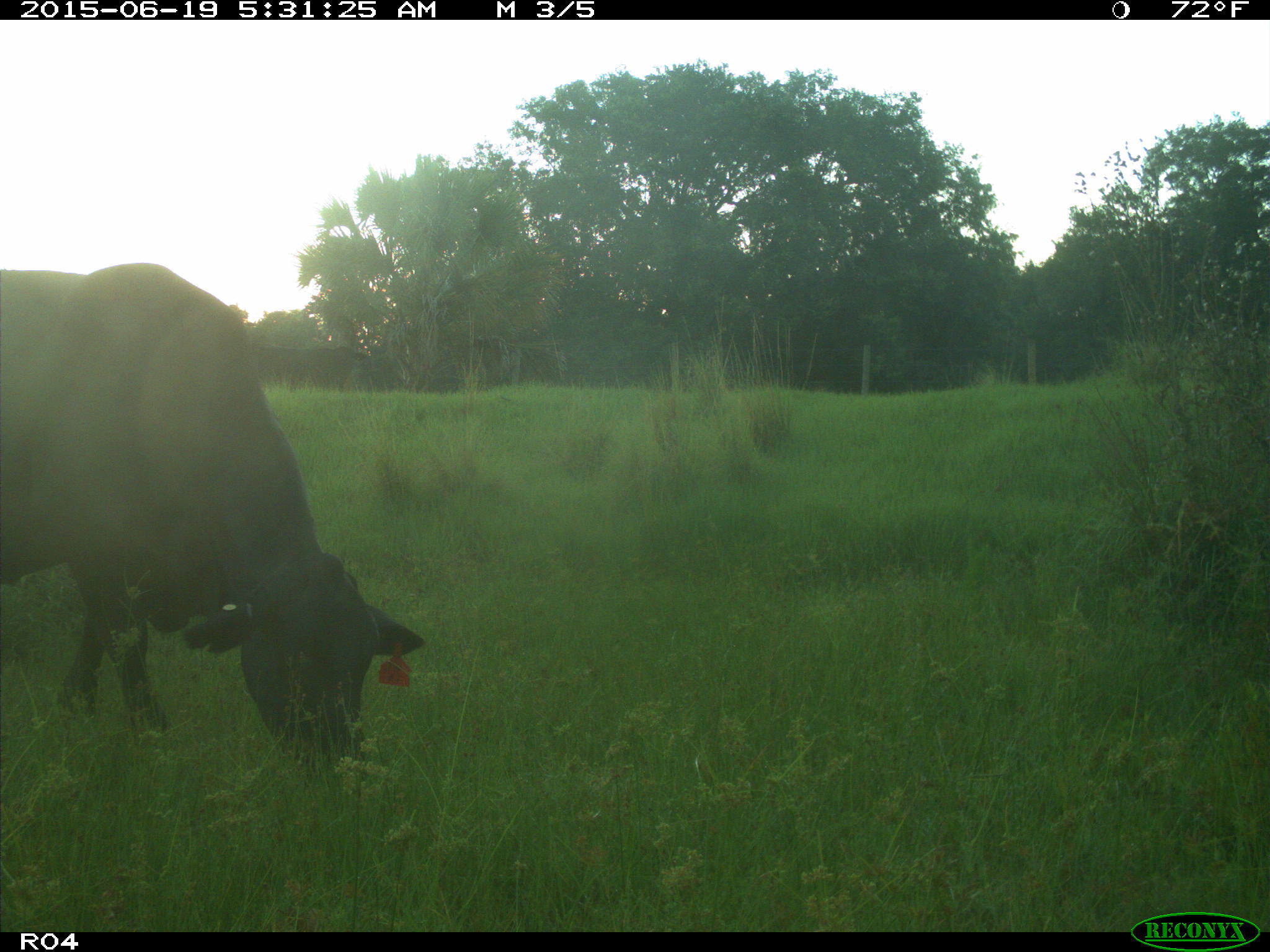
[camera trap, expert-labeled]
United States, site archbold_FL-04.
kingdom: Animalia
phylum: Chordata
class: Mammalia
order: Artiodactyla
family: Bovidae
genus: Bos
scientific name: Bos taurus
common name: domestic cow